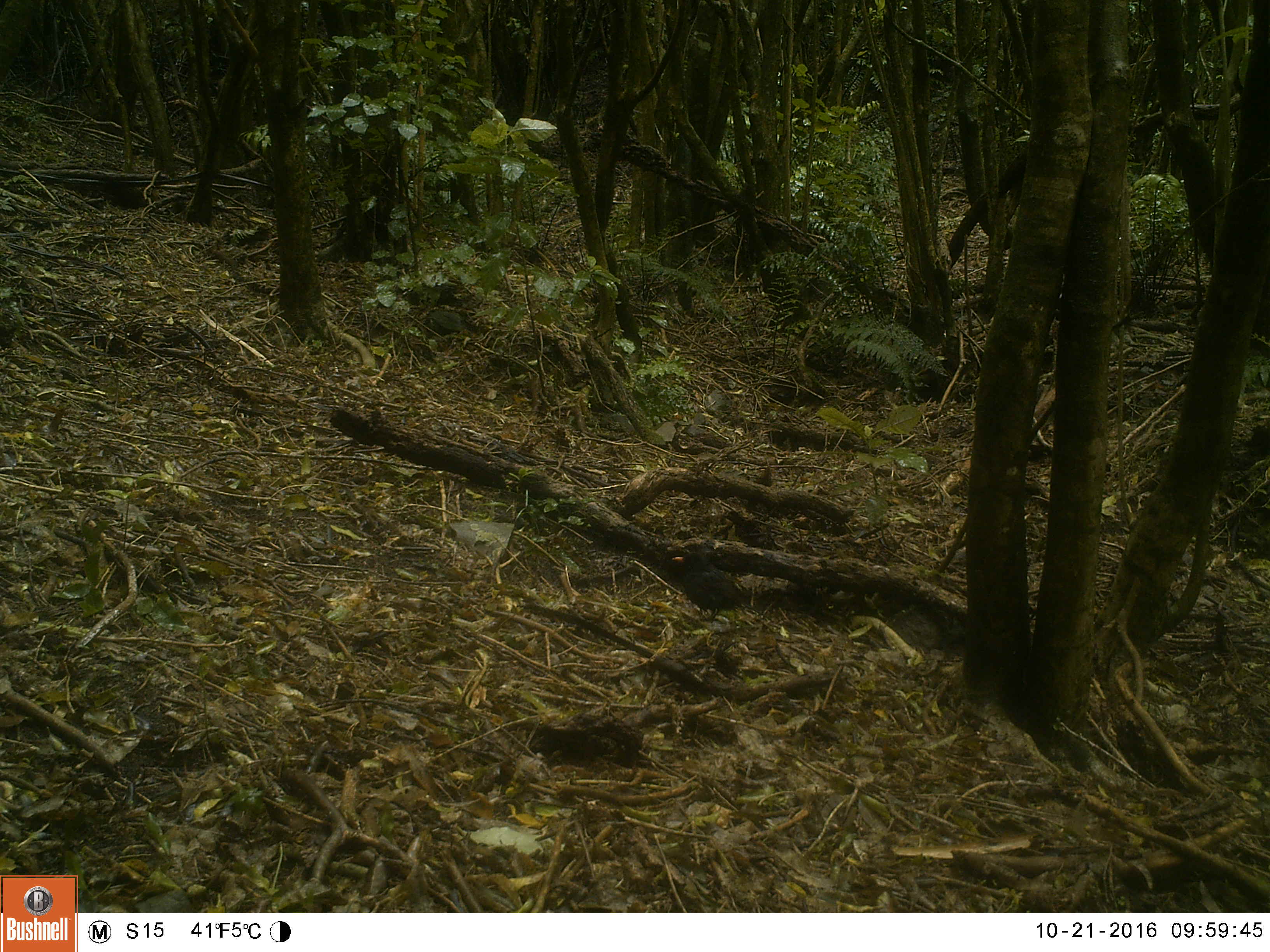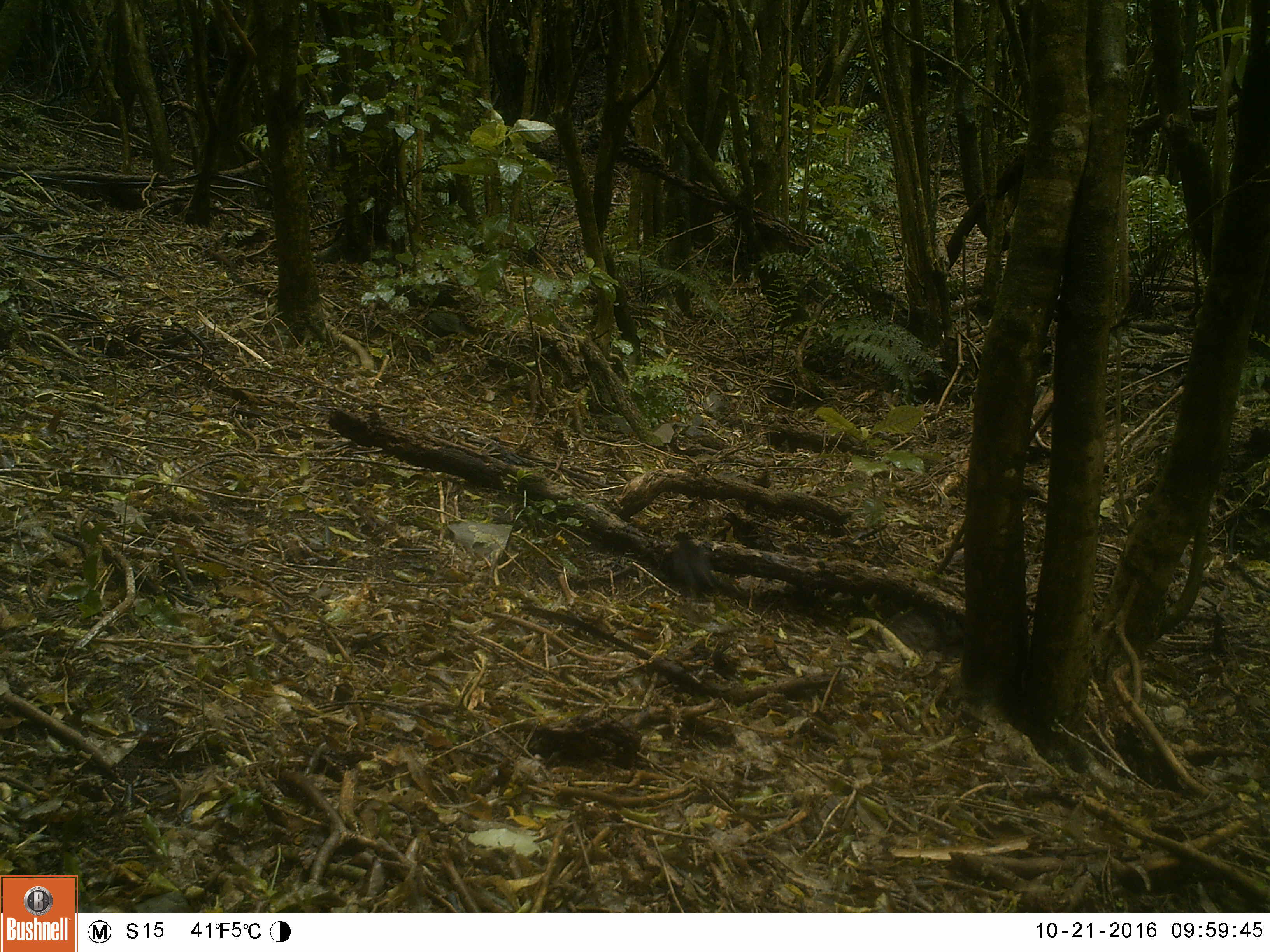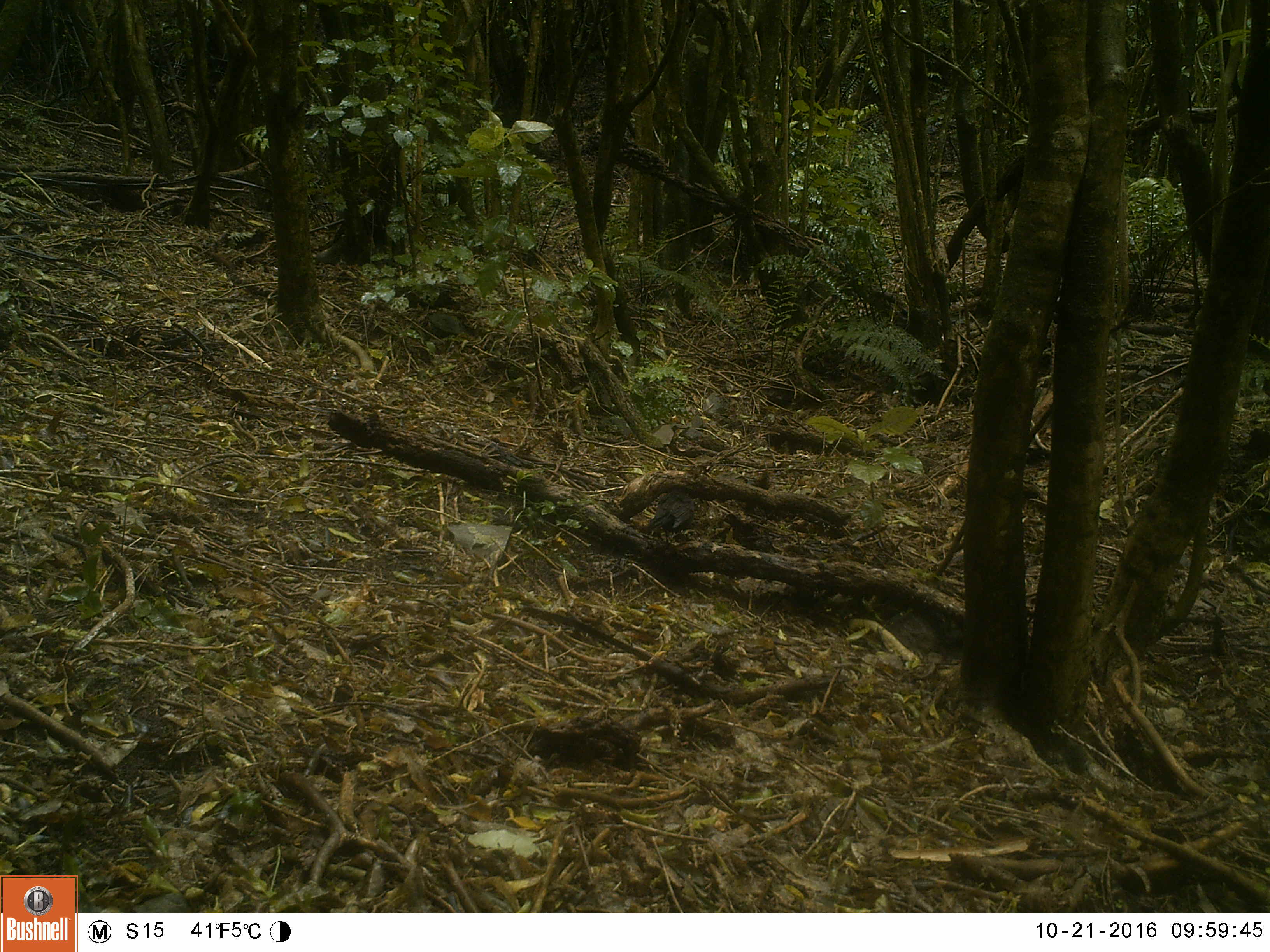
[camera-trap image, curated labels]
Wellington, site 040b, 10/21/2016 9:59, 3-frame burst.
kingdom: Animalia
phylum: Chordata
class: Aves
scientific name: Aves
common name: bird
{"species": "bird (Aves)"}